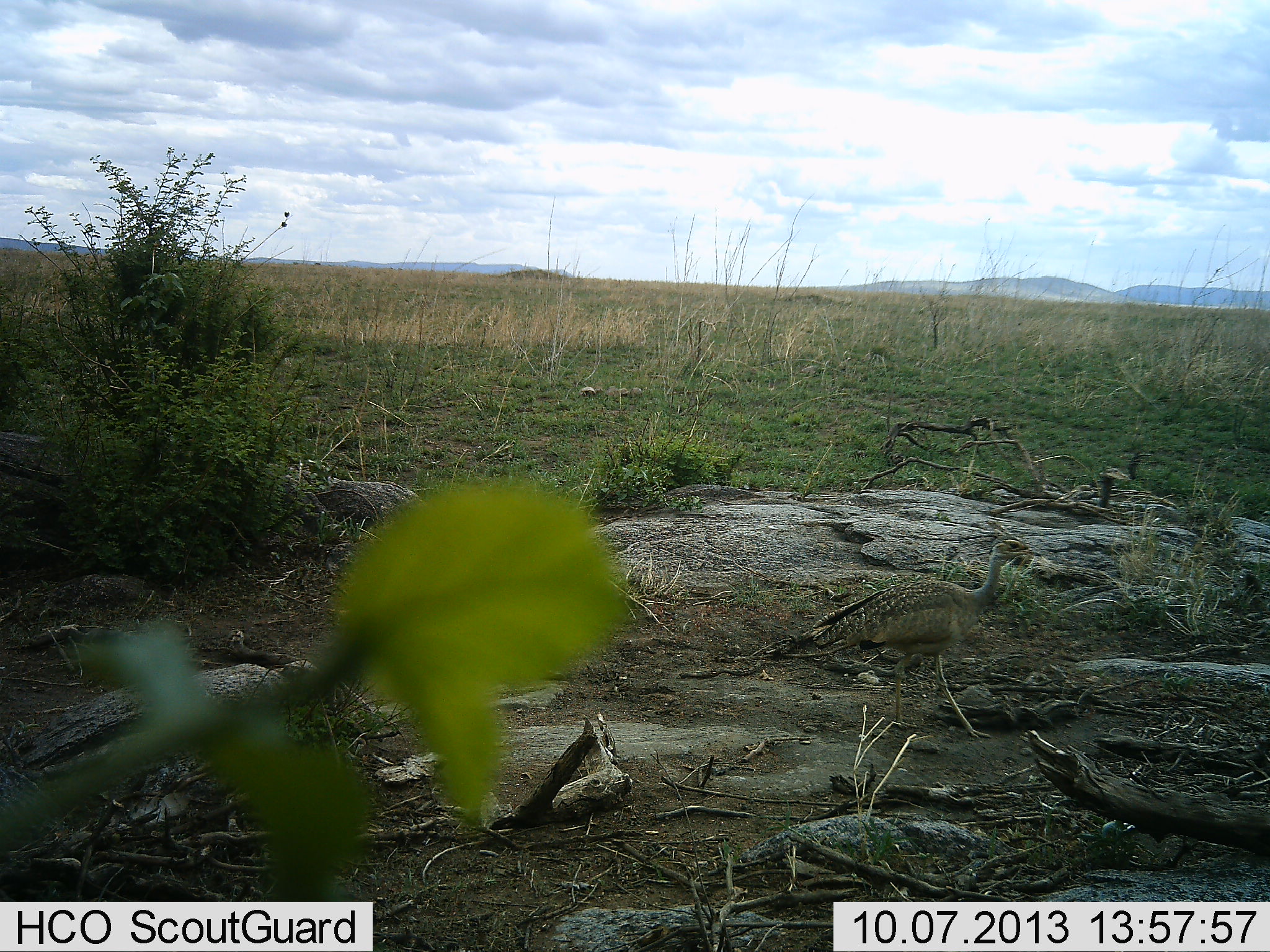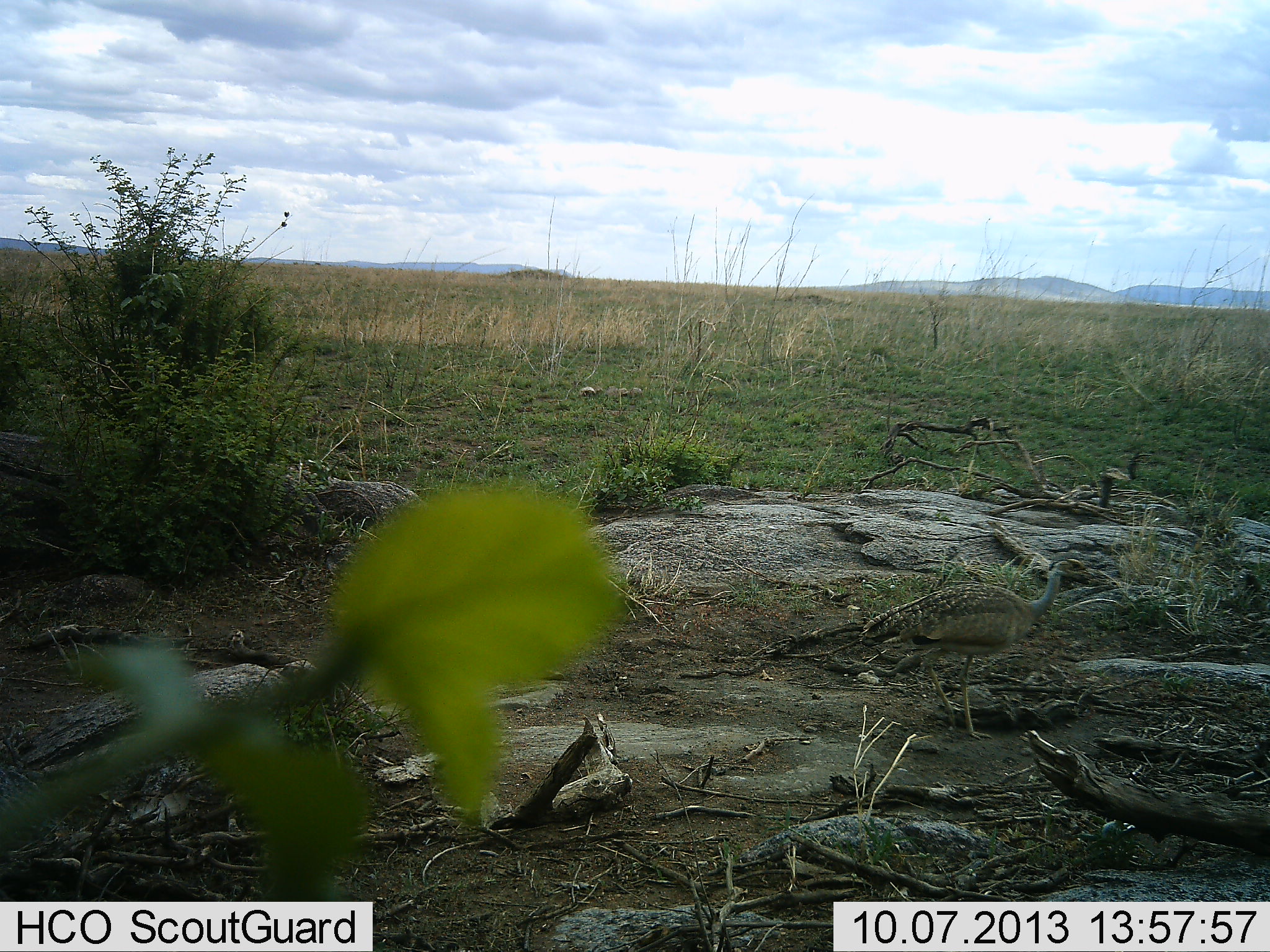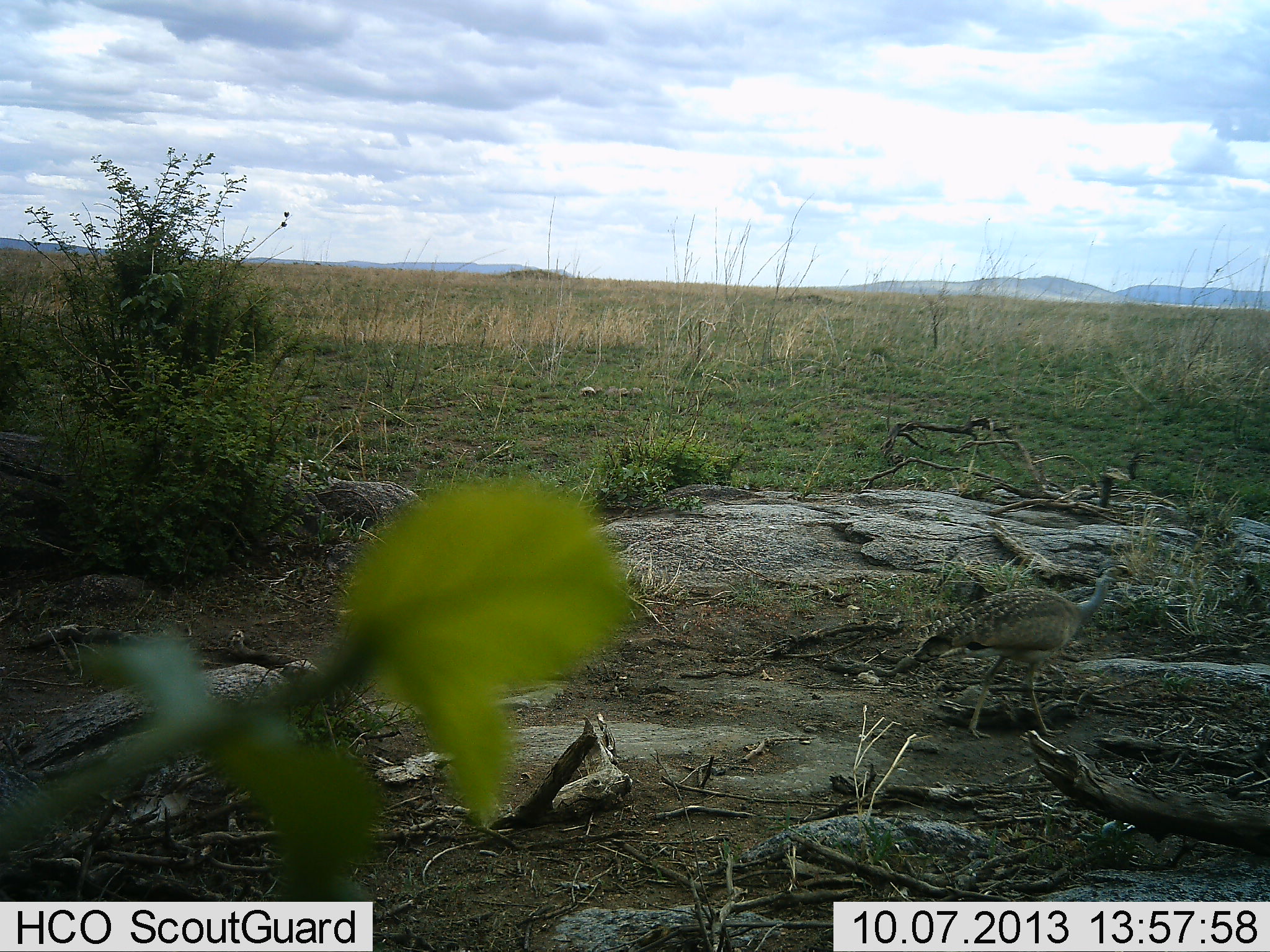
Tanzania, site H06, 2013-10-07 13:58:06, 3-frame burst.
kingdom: Animalia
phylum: Chordata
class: Aves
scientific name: Aves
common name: bird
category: otherbird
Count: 1.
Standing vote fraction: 22%.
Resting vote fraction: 0%.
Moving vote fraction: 100%.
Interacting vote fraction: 0%.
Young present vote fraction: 0%.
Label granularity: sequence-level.